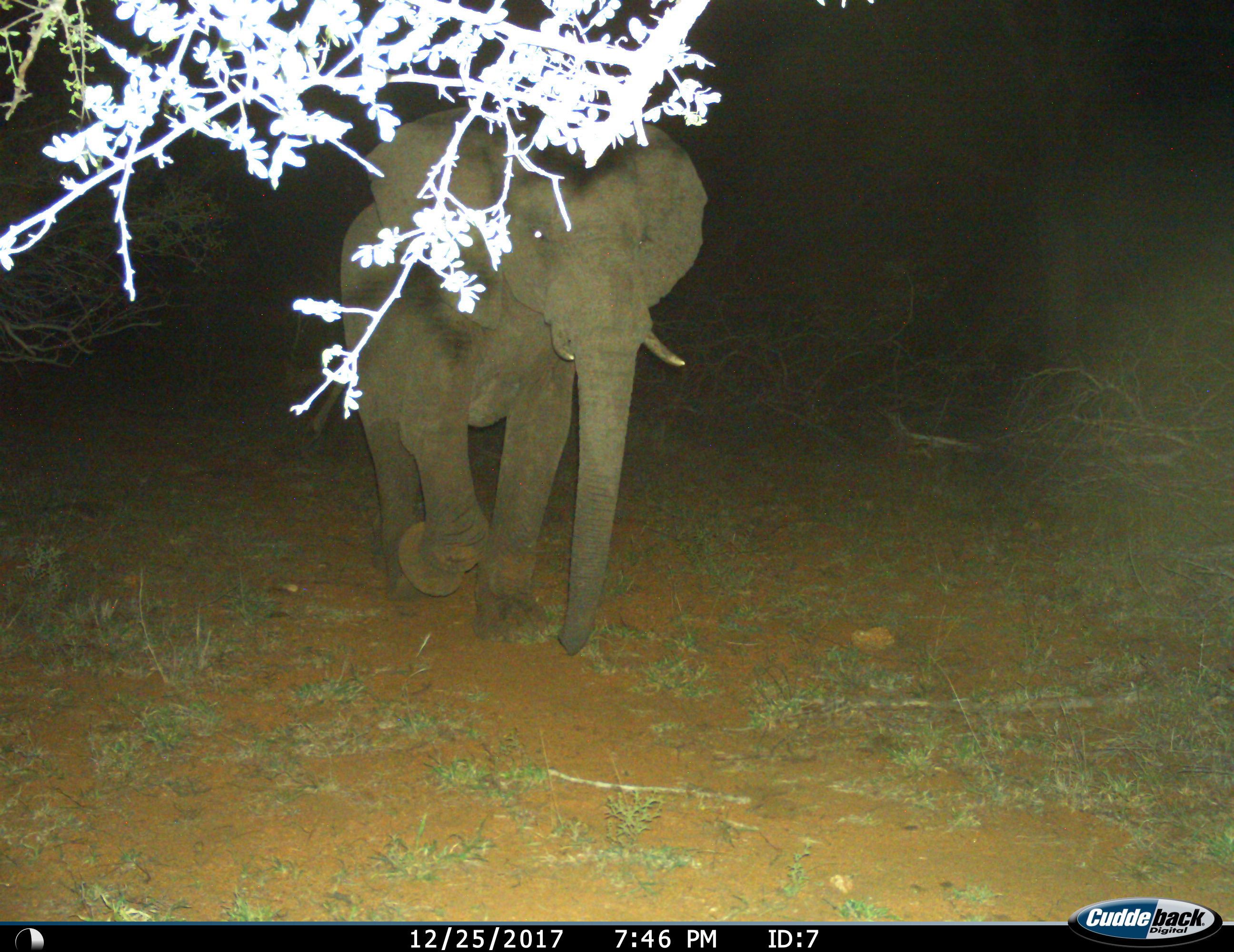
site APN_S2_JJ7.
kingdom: Animalia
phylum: Chordata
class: Mammalia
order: Proboscidea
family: Elephantidae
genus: Loxodonta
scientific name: Loxodonta africana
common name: african bush elephant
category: elephant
Elephant (african bush elephant) (Loxodonta africana), count 1. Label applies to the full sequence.